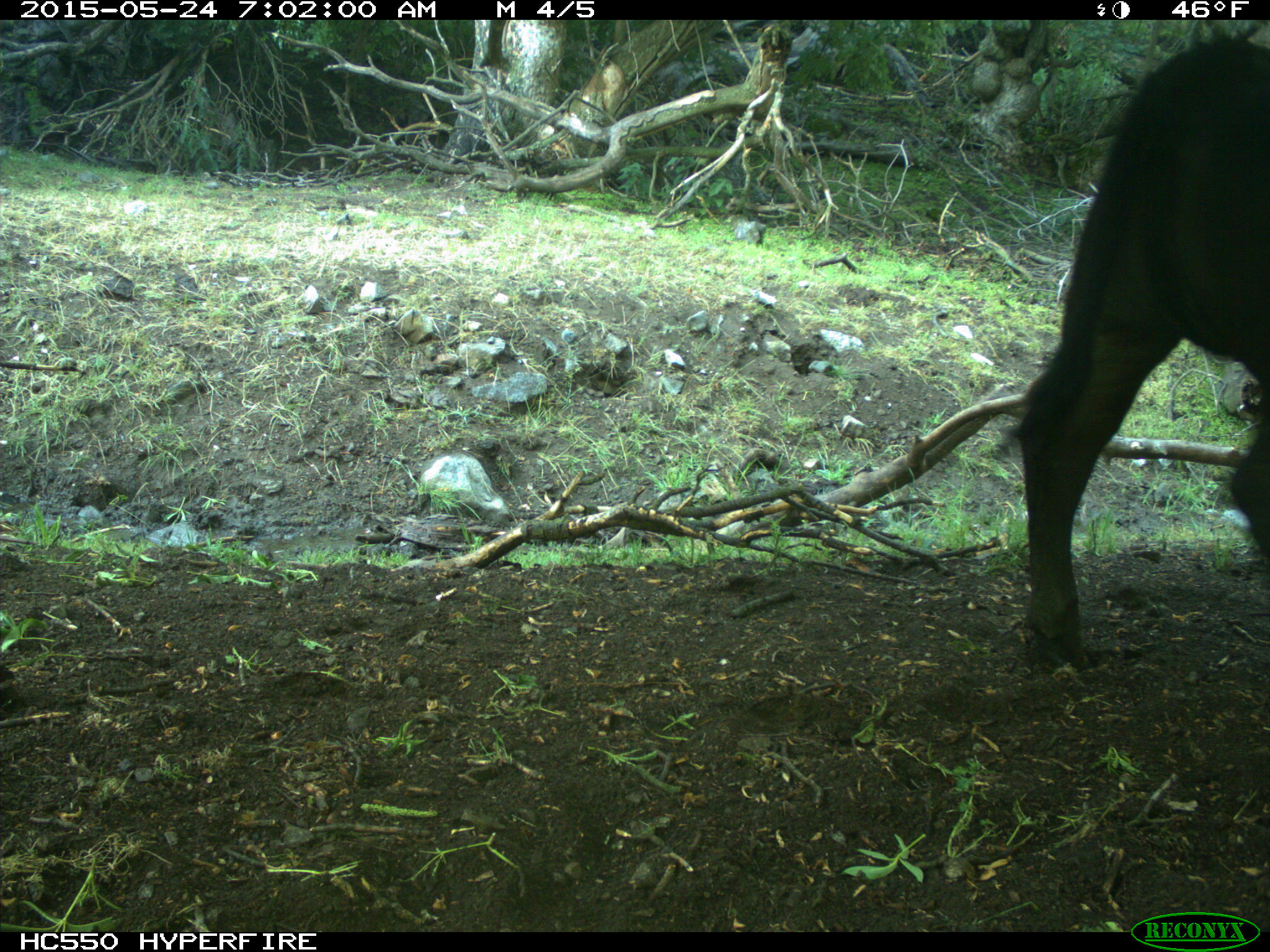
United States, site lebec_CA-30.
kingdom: Animalia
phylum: Chordata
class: Mammalia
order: Artiodactyla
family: Bovidae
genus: Bos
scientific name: Bos taurus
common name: domestic cow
Bos taurus (domestic cow).